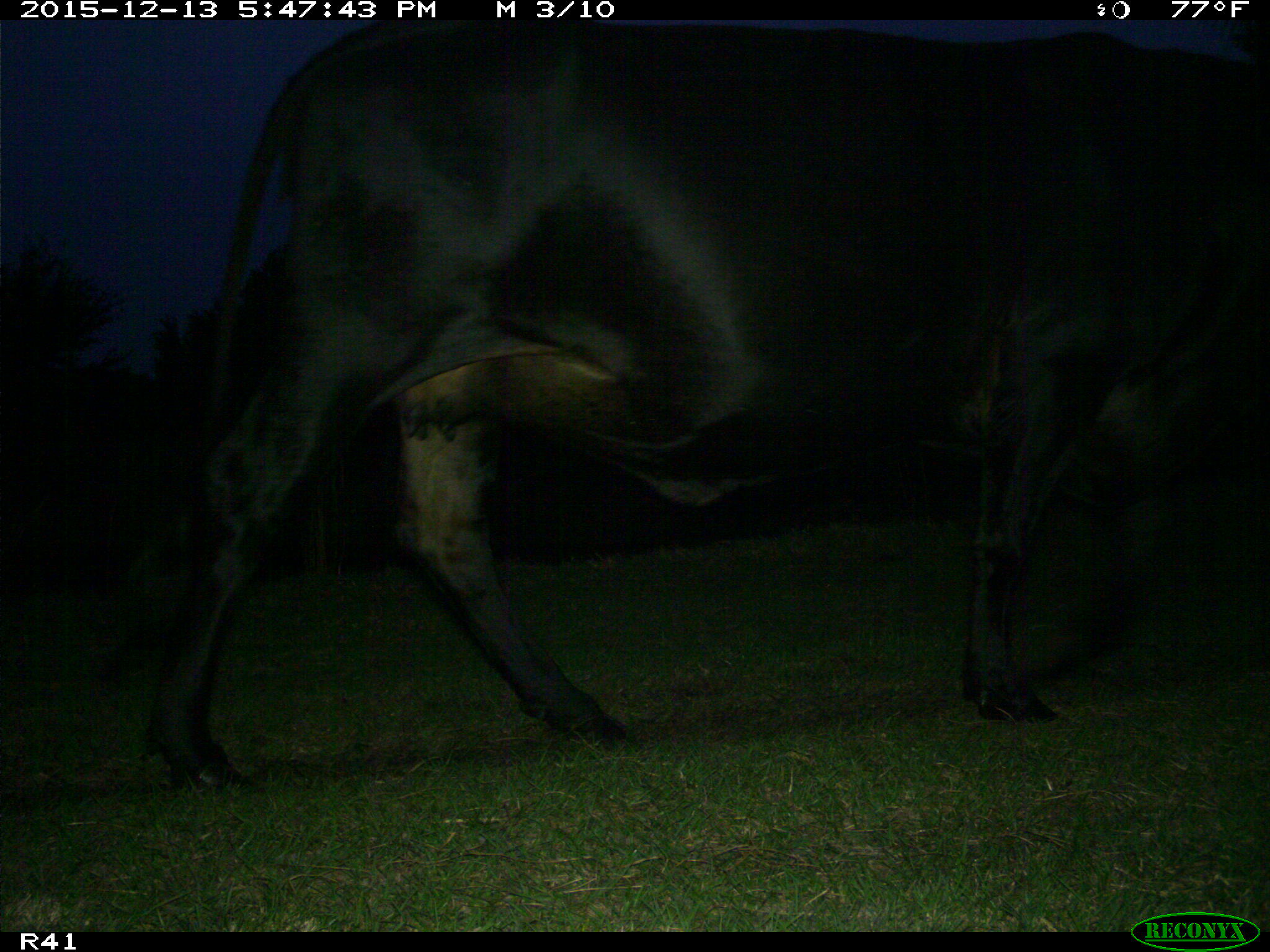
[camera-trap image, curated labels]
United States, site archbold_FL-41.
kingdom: Animalia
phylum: Chordata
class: Mammalia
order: Artiodactyla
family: Bovidae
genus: Bos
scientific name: Bos taurus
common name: domestic cow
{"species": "Bos taurus (domestic cow)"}